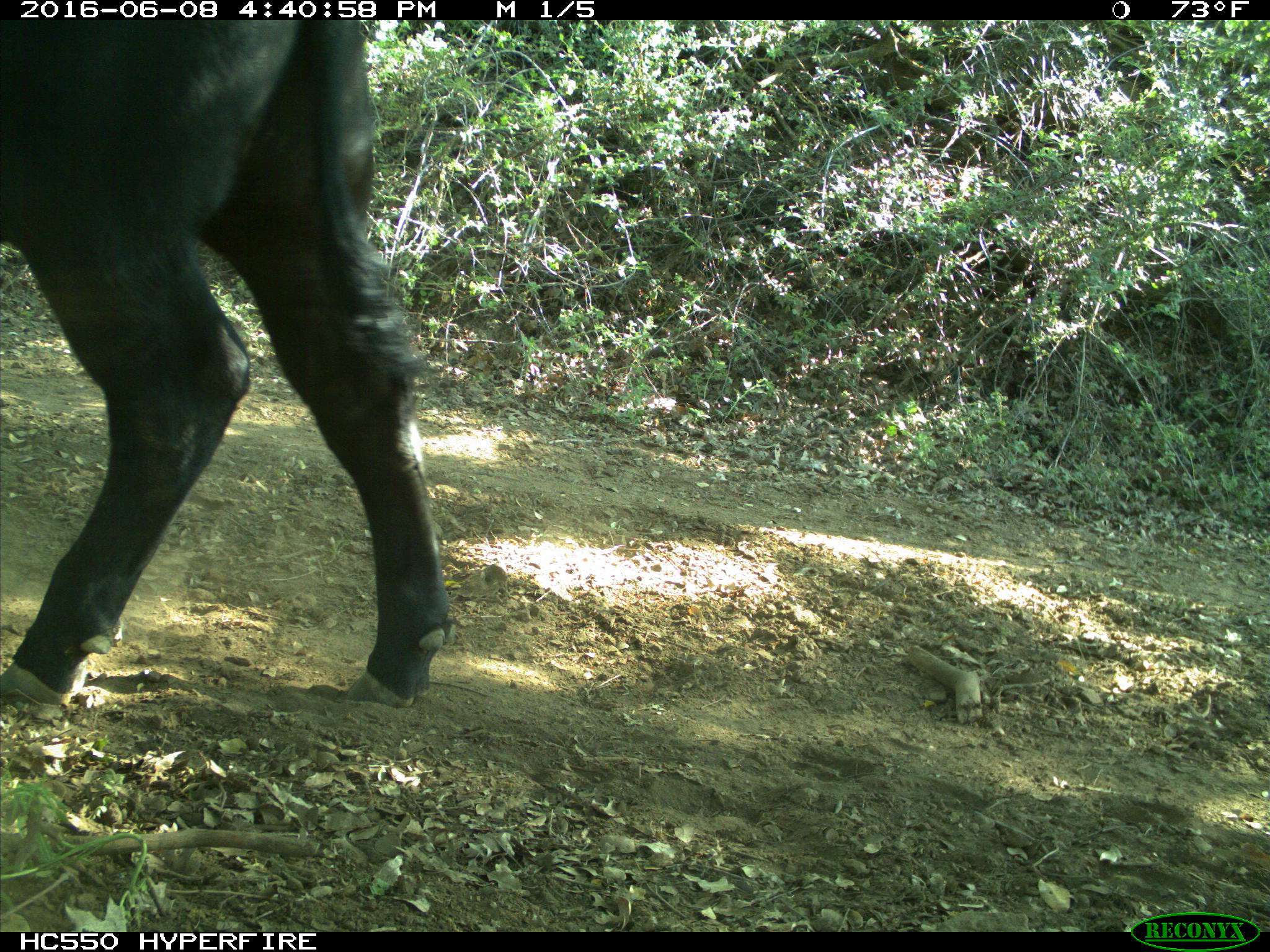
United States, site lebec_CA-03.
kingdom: Animalia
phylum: Chordata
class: Mammalia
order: Artiodactyla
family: Bovidae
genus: Bos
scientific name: Bos taurus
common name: domestic cow